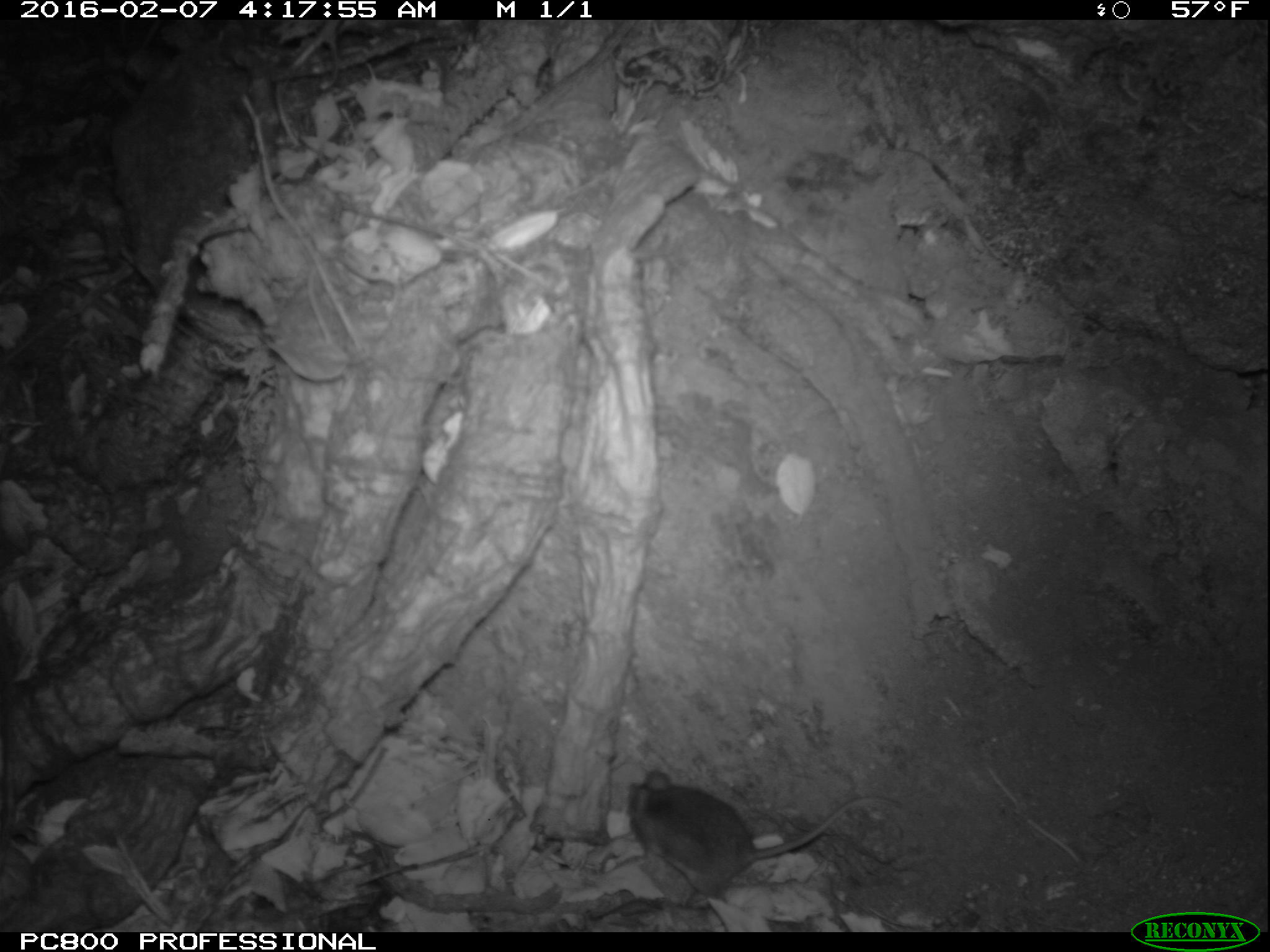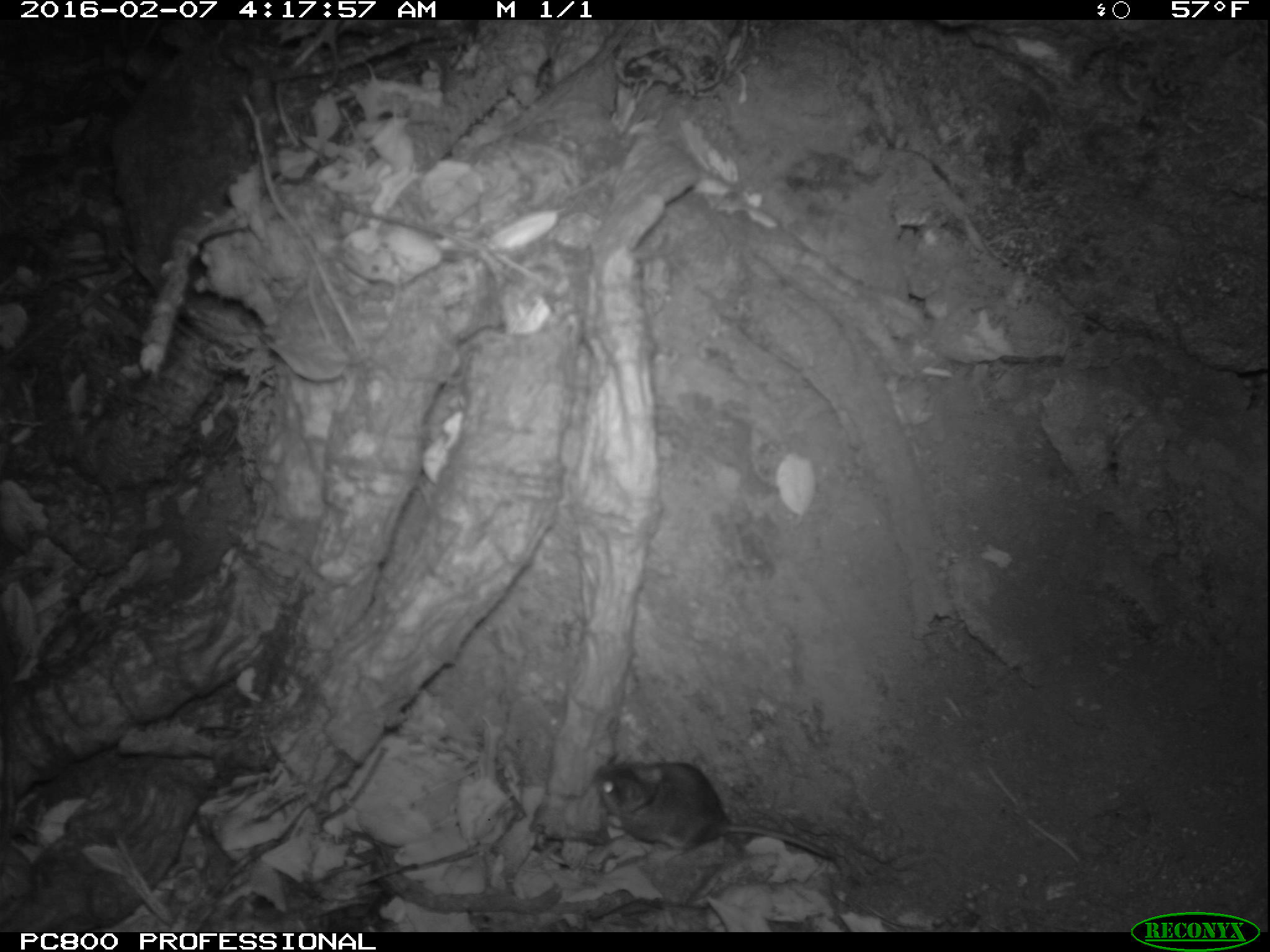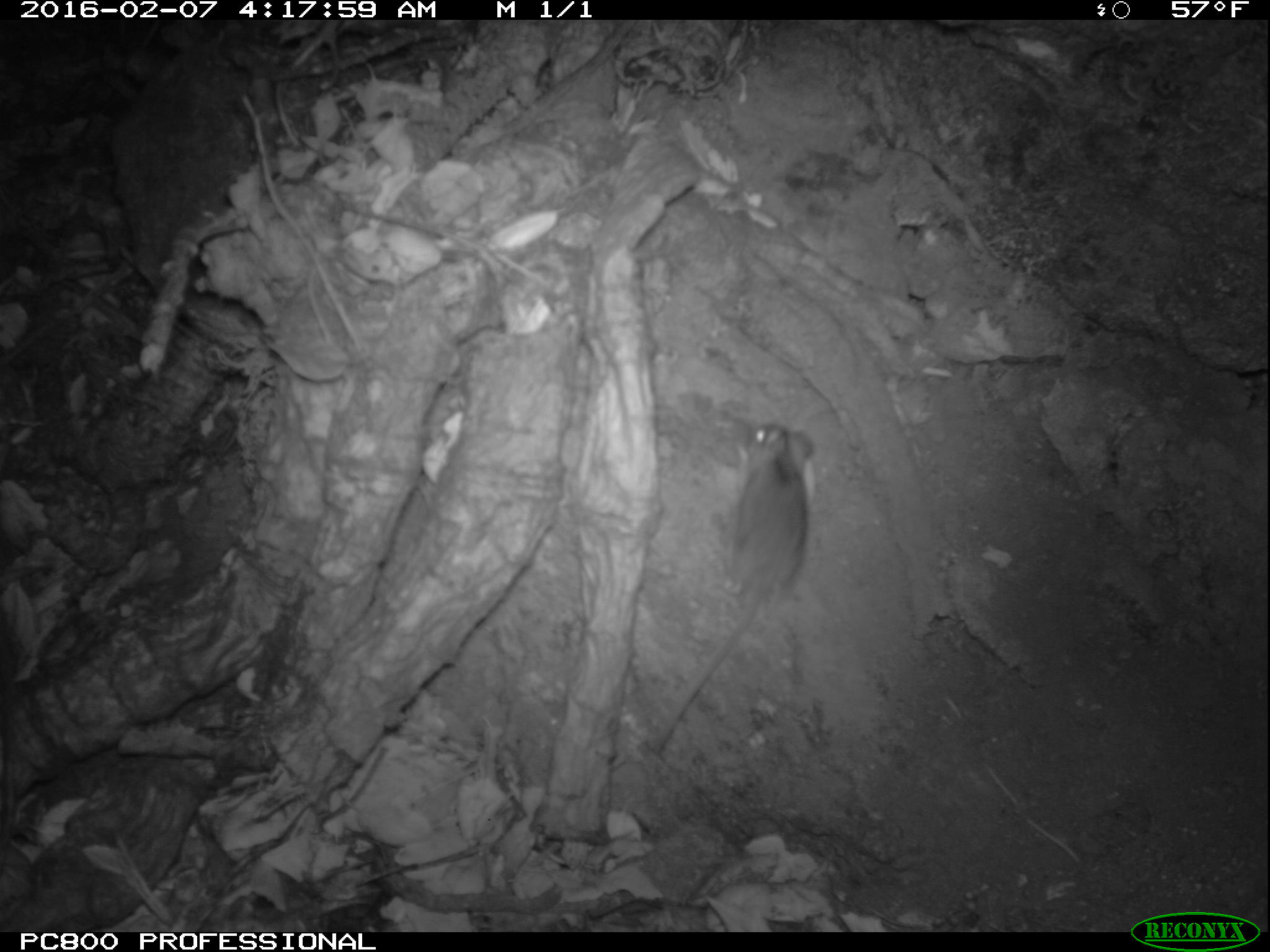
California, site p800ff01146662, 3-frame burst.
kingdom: Animalia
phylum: Chordata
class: Mammalia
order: Rodentia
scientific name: Rodentia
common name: rodent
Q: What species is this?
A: Rodent (Rodentia).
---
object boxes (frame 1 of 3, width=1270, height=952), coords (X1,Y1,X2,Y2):
rodent: (627,767,904,906)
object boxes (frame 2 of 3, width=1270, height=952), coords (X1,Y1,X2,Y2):
rodent: (592,753,846,861)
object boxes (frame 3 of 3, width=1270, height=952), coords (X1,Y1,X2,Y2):
rodent: (651,419,817,752)